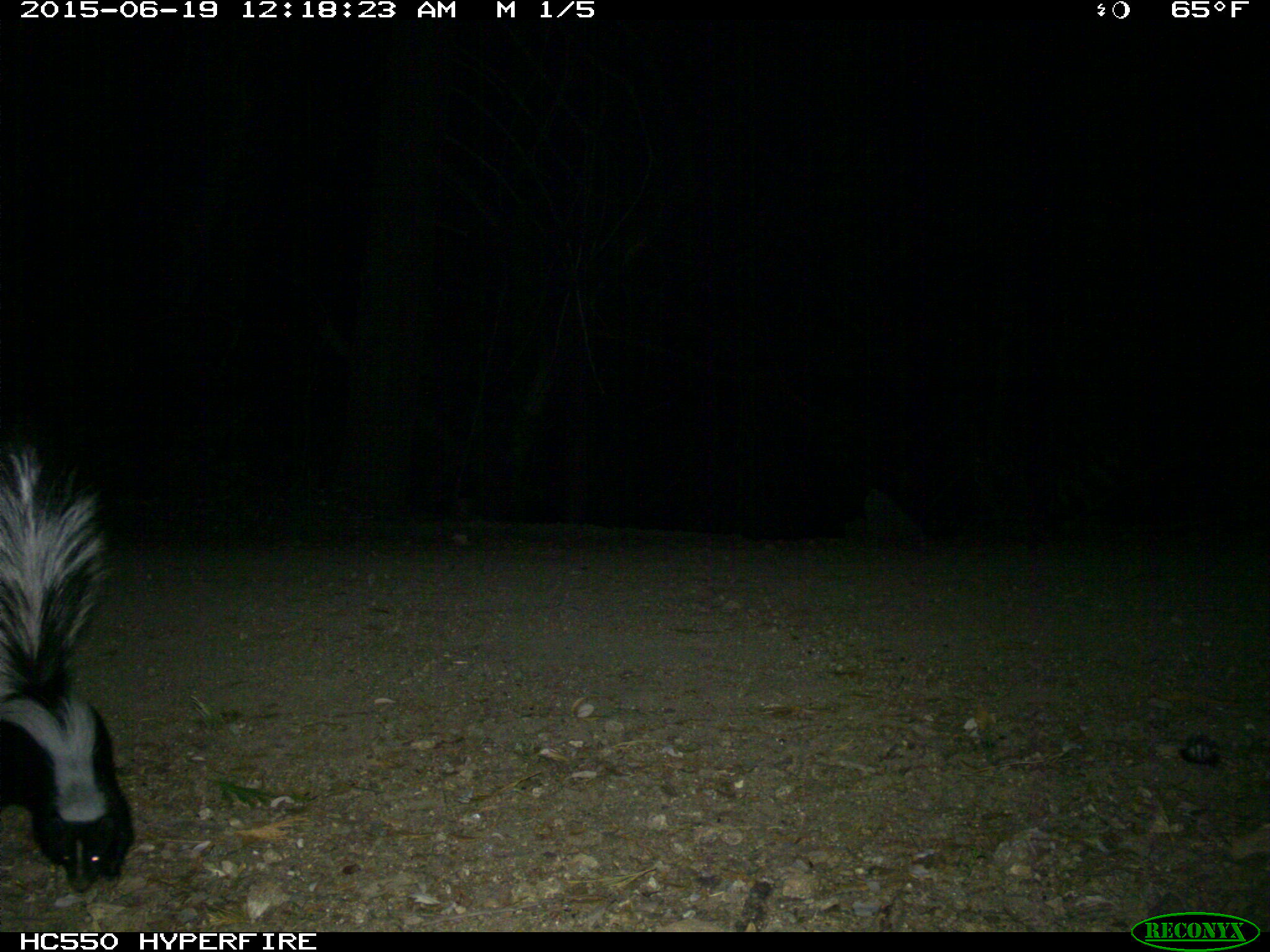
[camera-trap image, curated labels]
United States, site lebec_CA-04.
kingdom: Animalia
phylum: Chordata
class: Mammalia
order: Carnivora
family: Mephitidae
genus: Mephitis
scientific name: Mephitis mephitis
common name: striped skunk